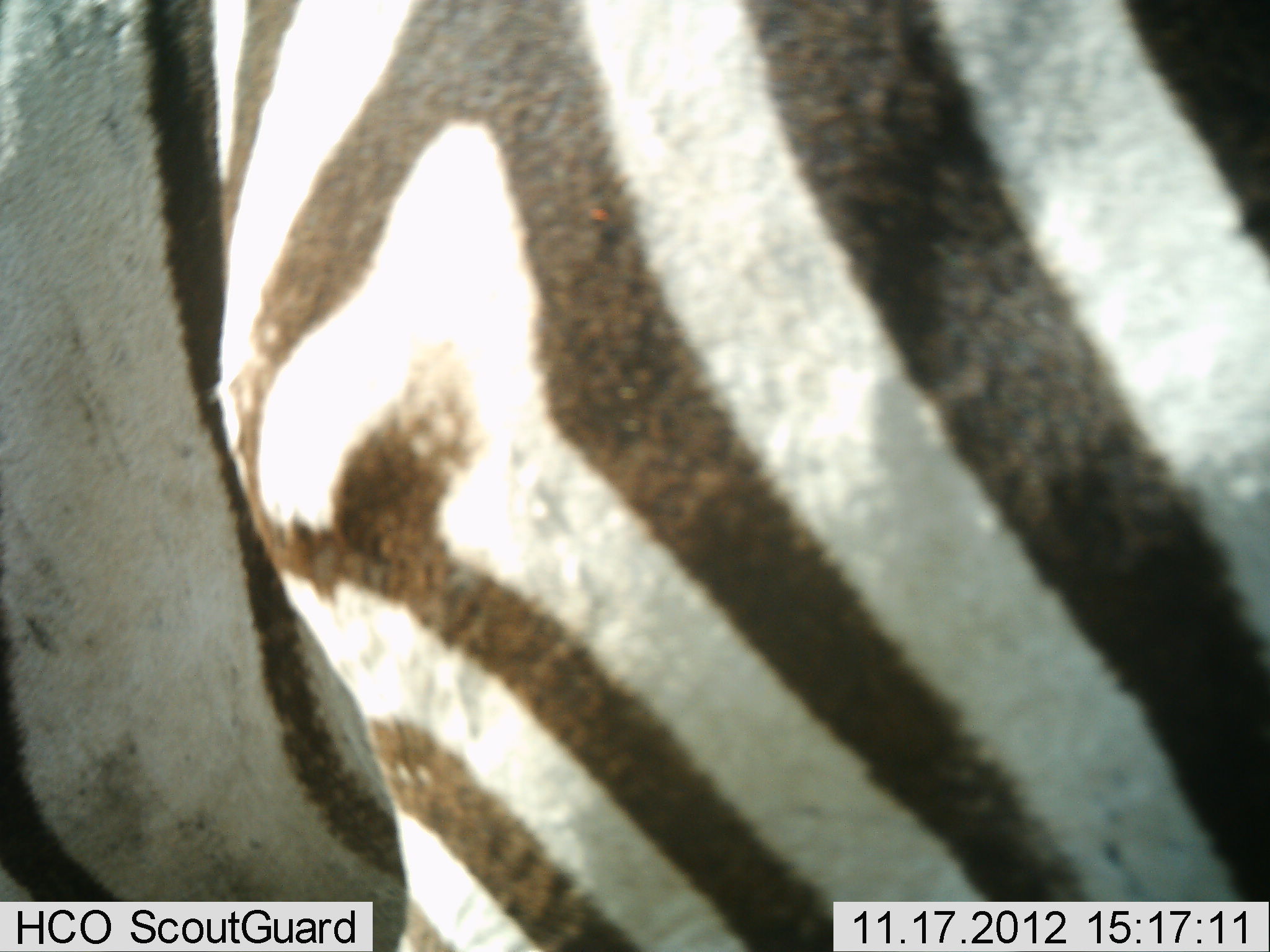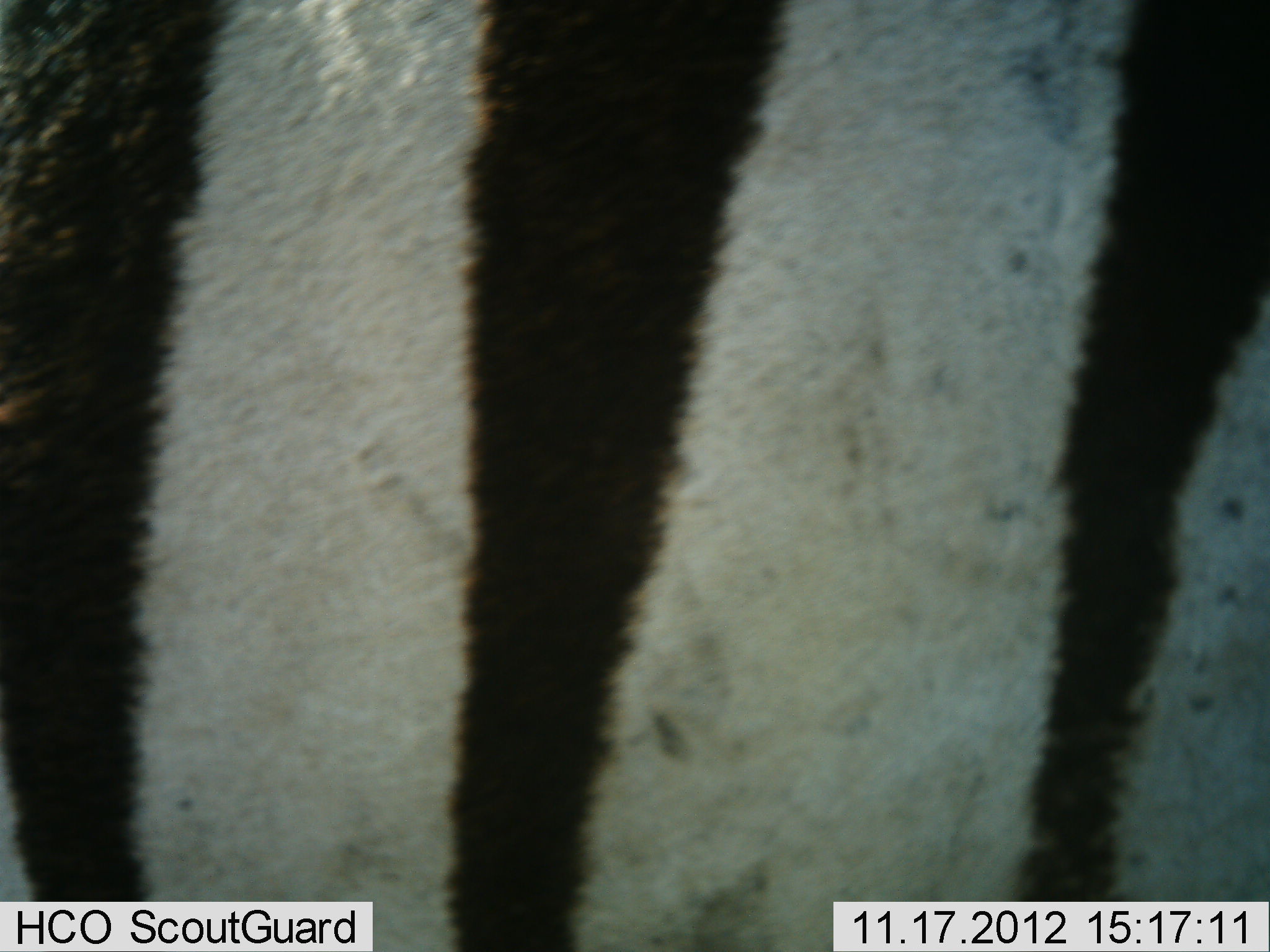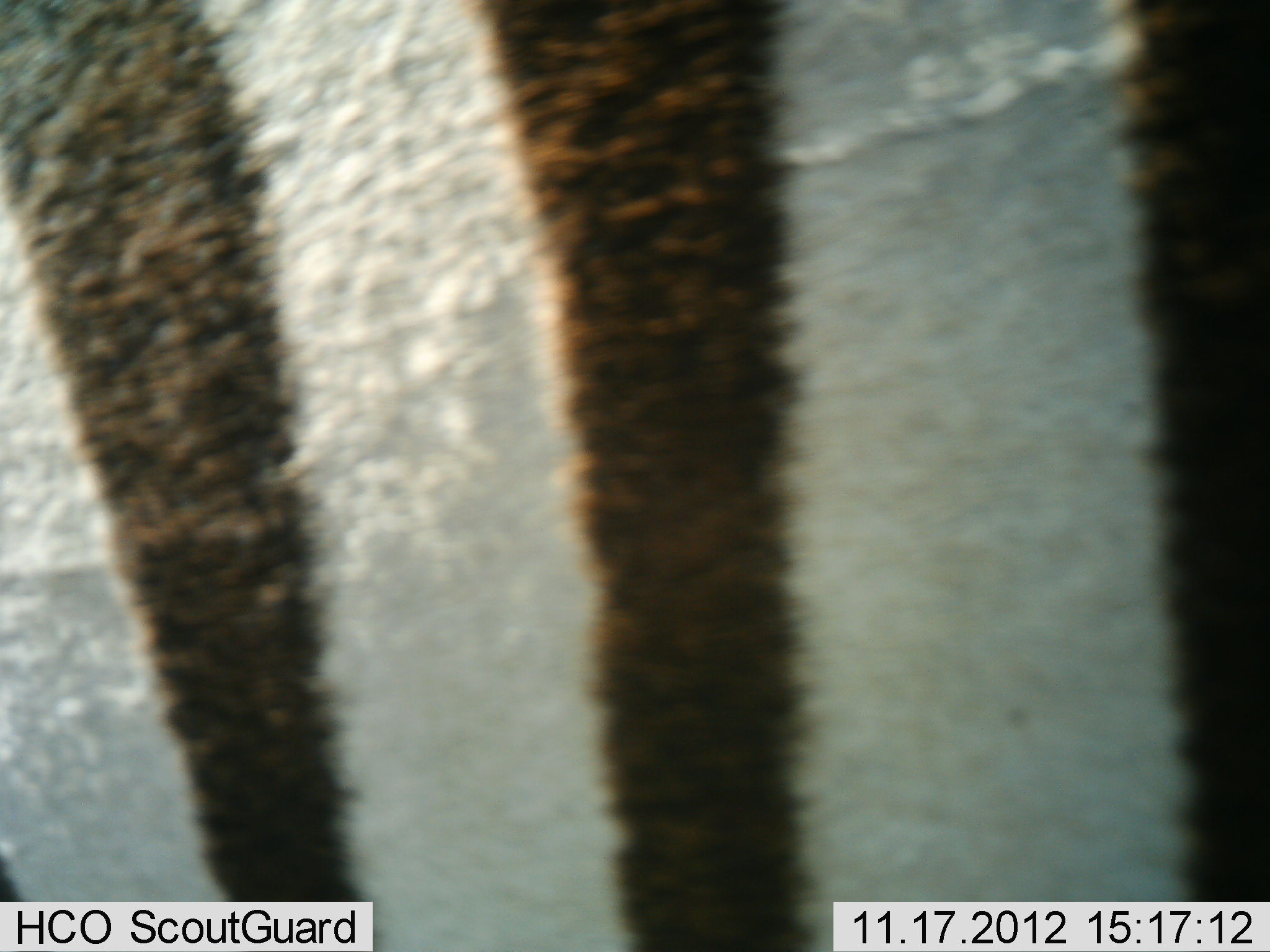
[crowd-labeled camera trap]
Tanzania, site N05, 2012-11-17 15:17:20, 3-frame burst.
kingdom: Animalia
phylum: Chordata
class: Mammalia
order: Perissodactyla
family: Equidae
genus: Equus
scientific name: Equus quagga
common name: plains zebra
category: zebra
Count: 1.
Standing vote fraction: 40%.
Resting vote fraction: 0%.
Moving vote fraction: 70%.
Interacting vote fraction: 0%.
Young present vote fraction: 0%.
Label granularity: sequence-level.